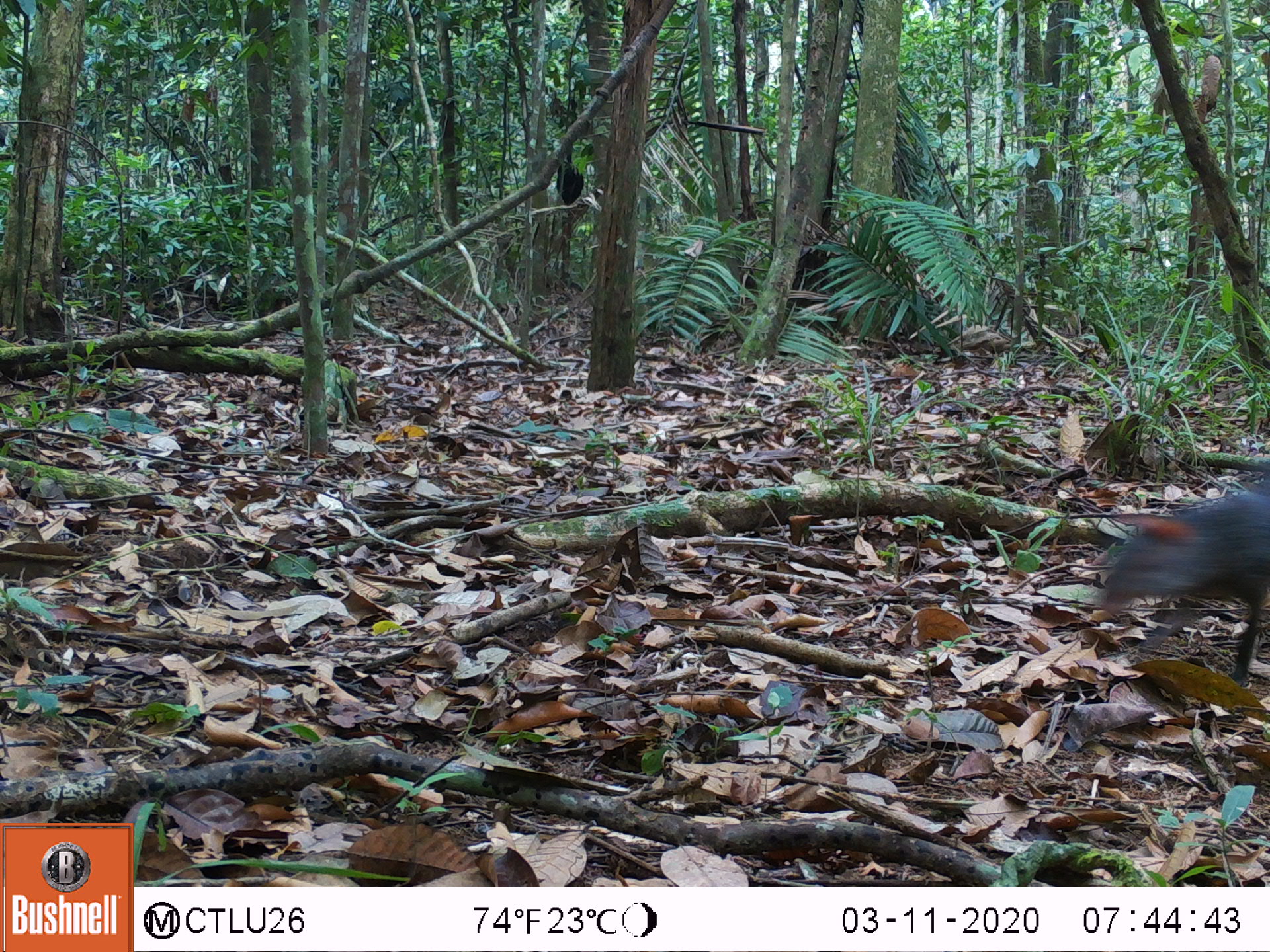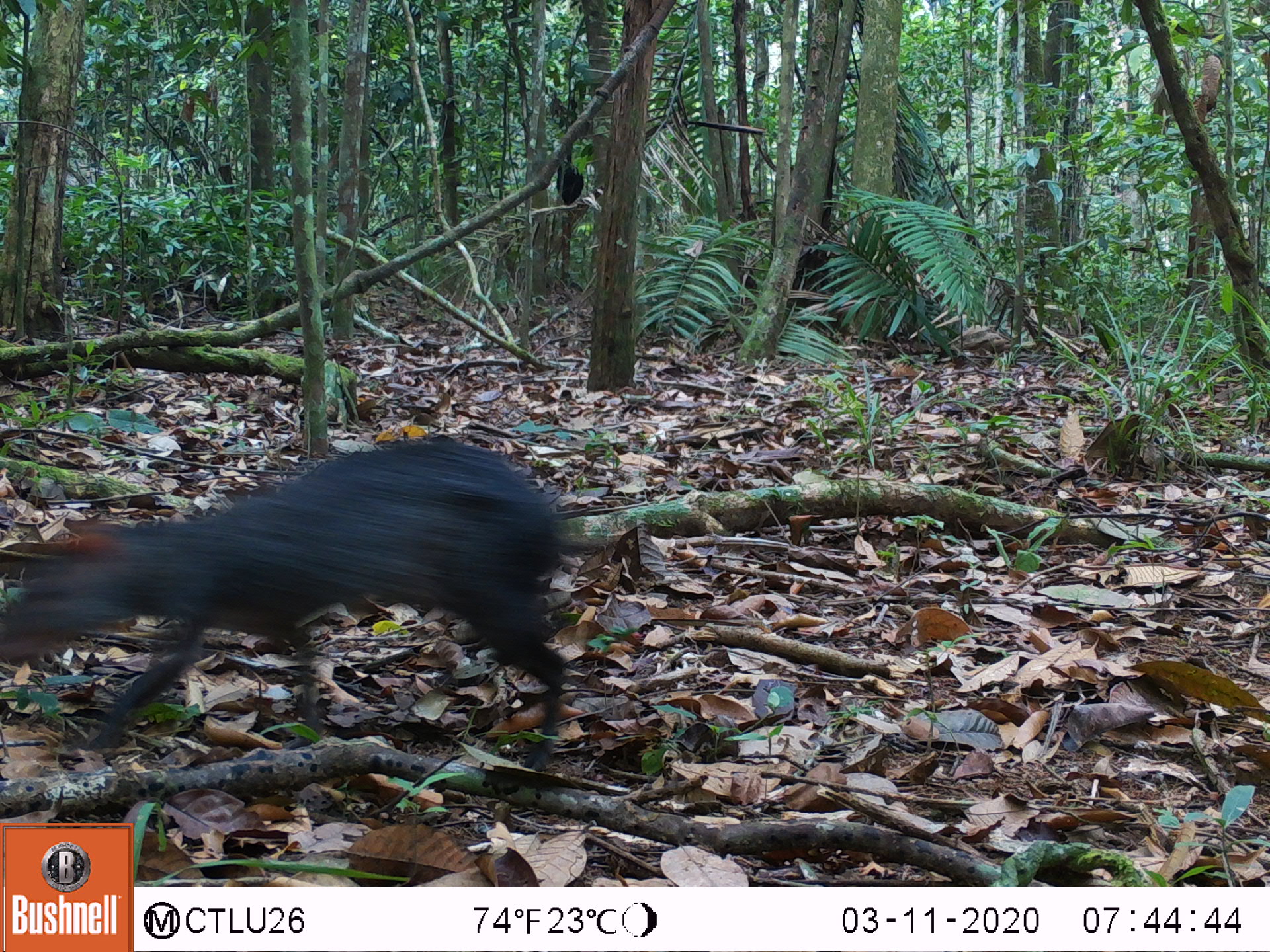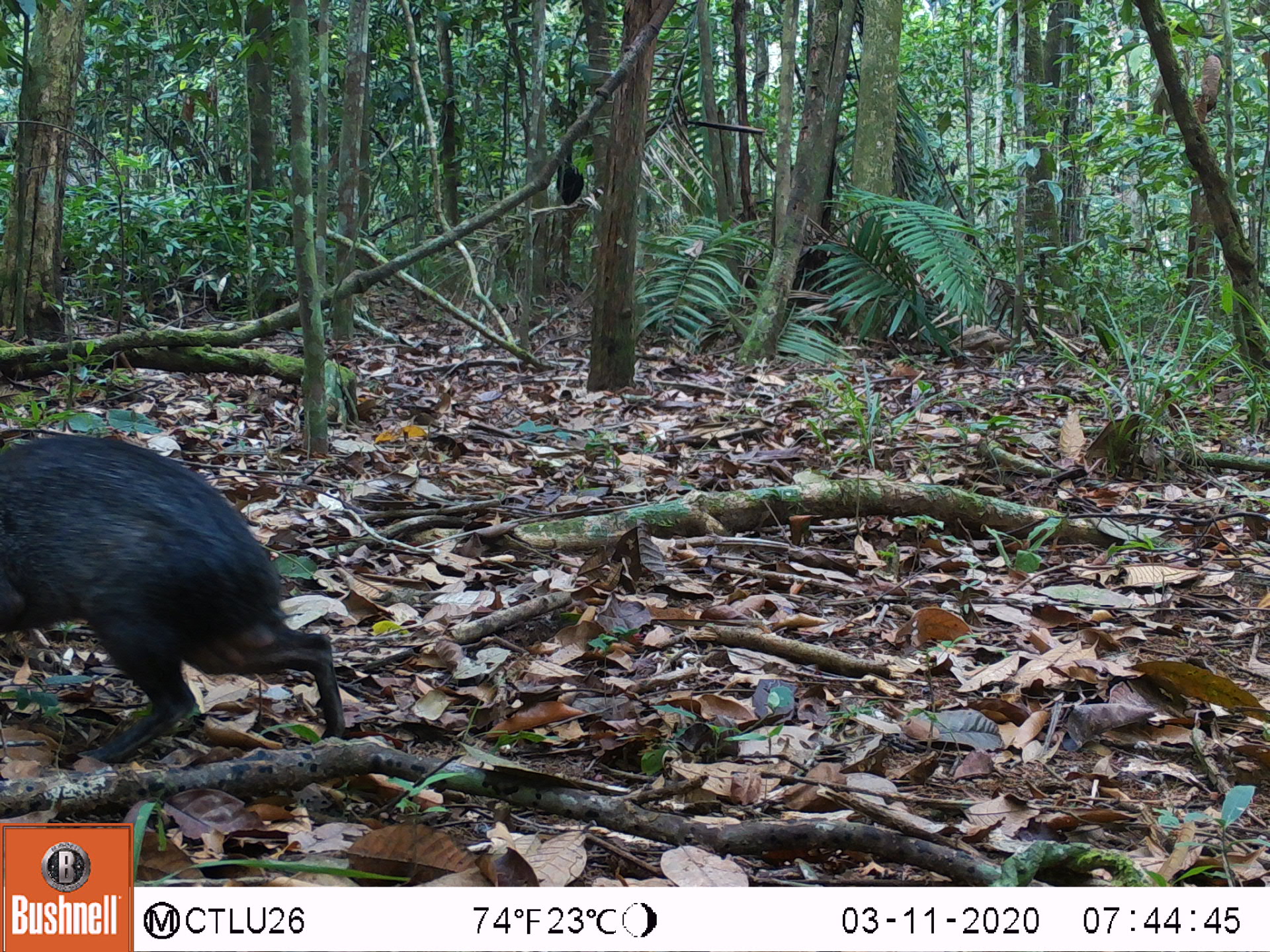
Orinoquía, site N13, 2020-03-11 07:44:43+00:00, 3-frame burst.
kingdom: Animalia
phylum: Chordata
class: Mammalia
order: Rodentia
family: Dasyproctidae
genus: Dasyprocta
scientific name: Dasyprocta fuliginosa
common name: black agouti